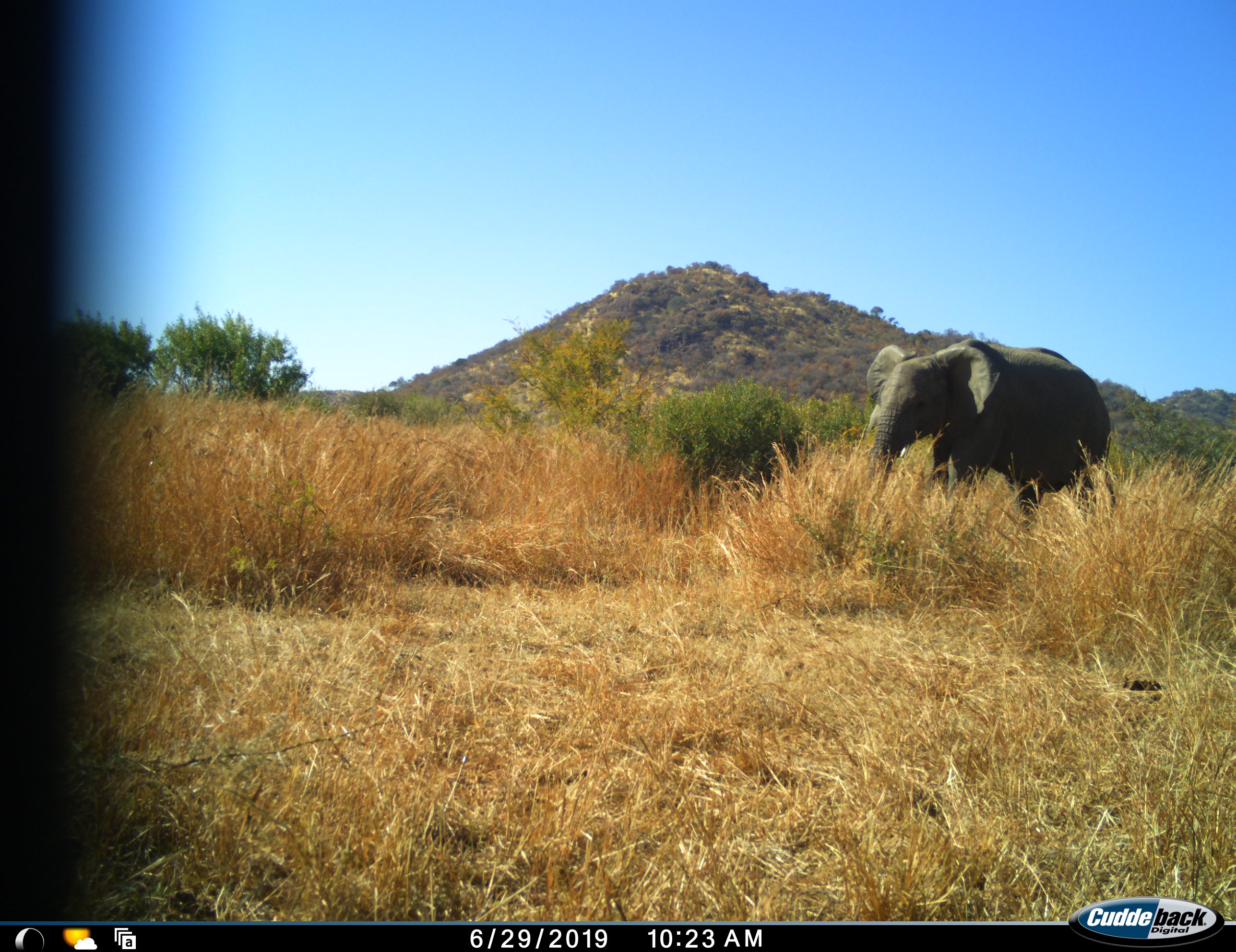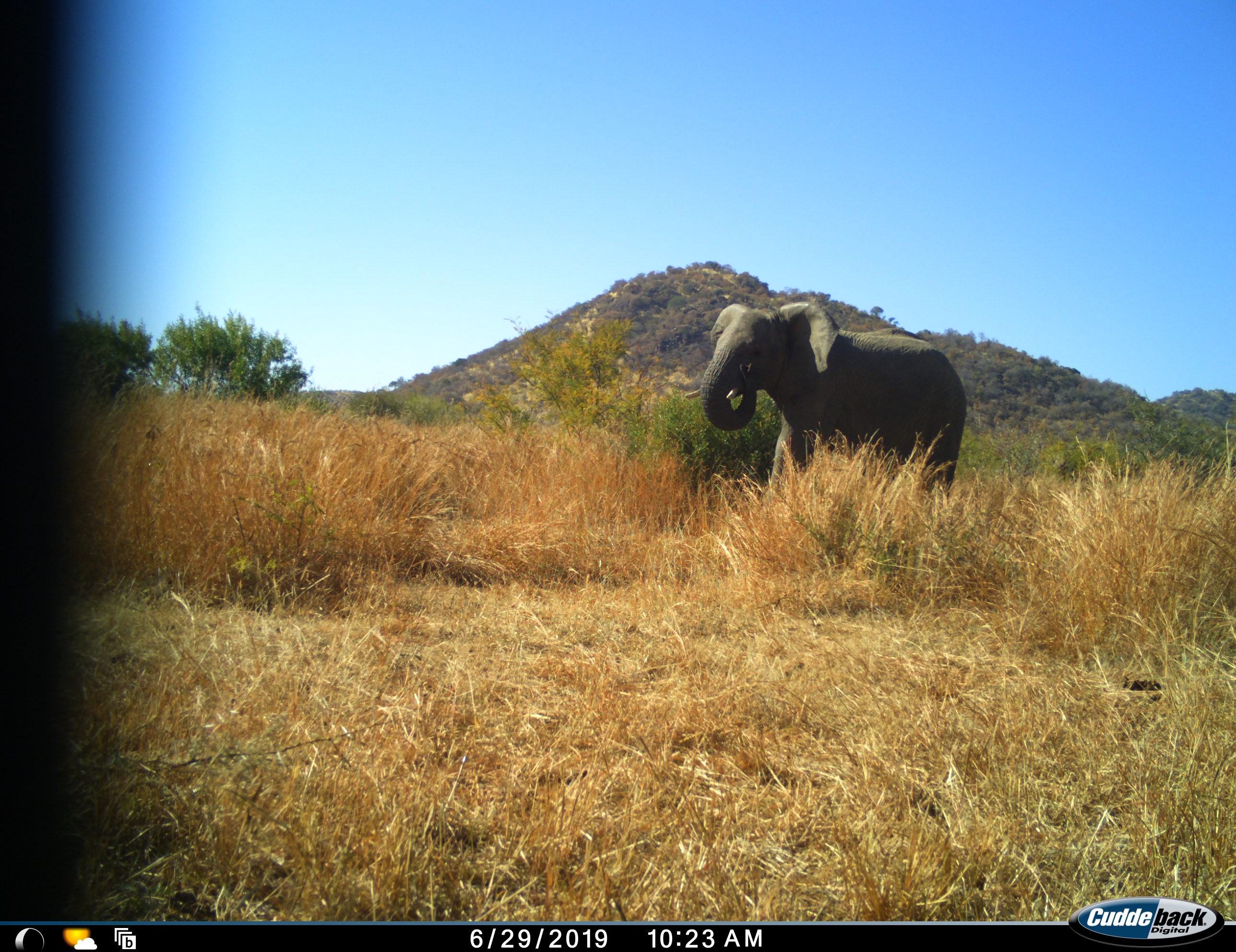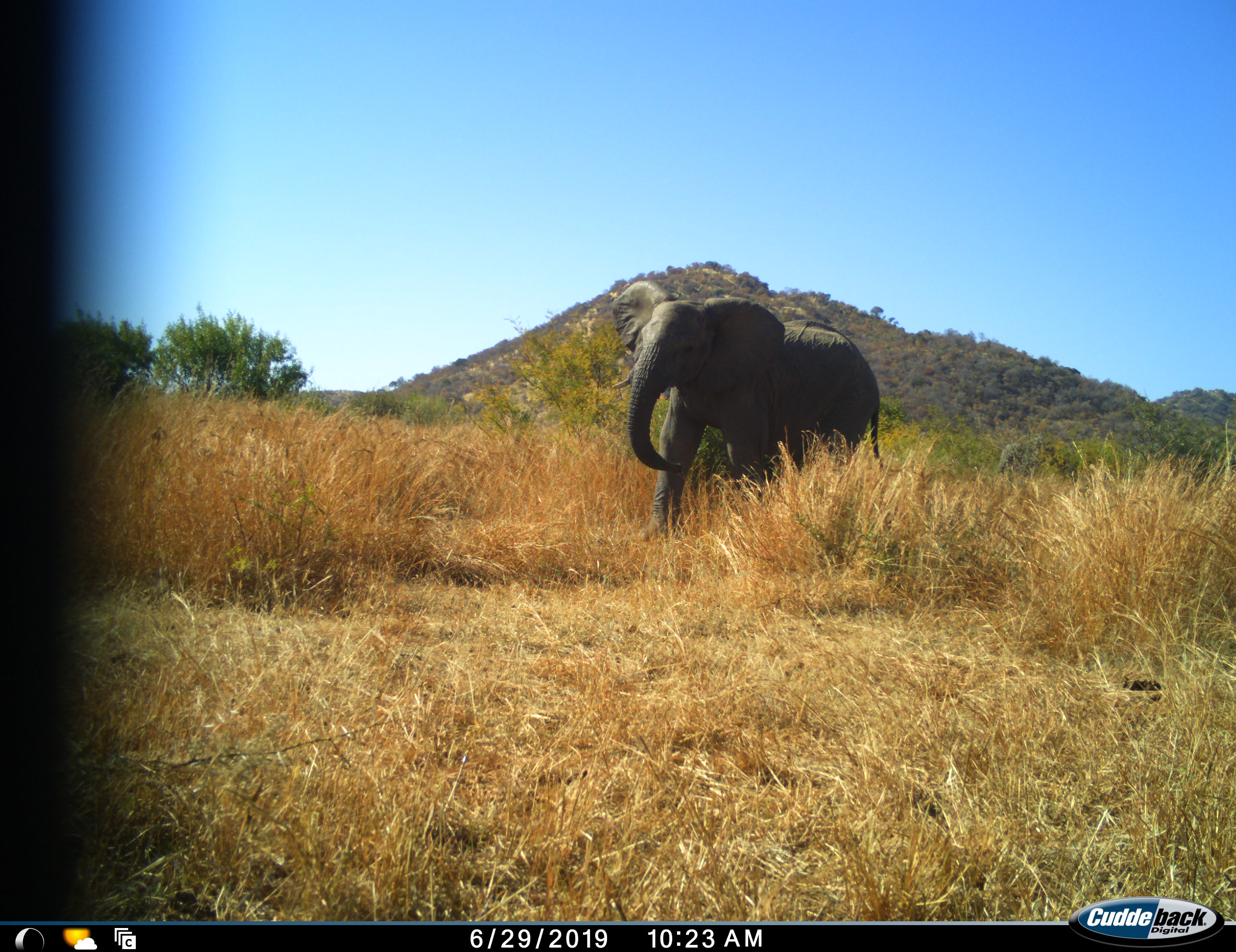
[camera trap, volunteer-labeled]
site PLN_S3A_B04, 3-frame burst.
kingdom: Animalia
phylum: Chordata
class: Mammalia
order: Proboscidea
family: Elephantidae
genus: Loxodonta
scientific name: Loxodonta africana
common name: african bush elephant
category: elephant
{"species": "elephant (african bush elephant) (Loxodonta africana)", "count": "1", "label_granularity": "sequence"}